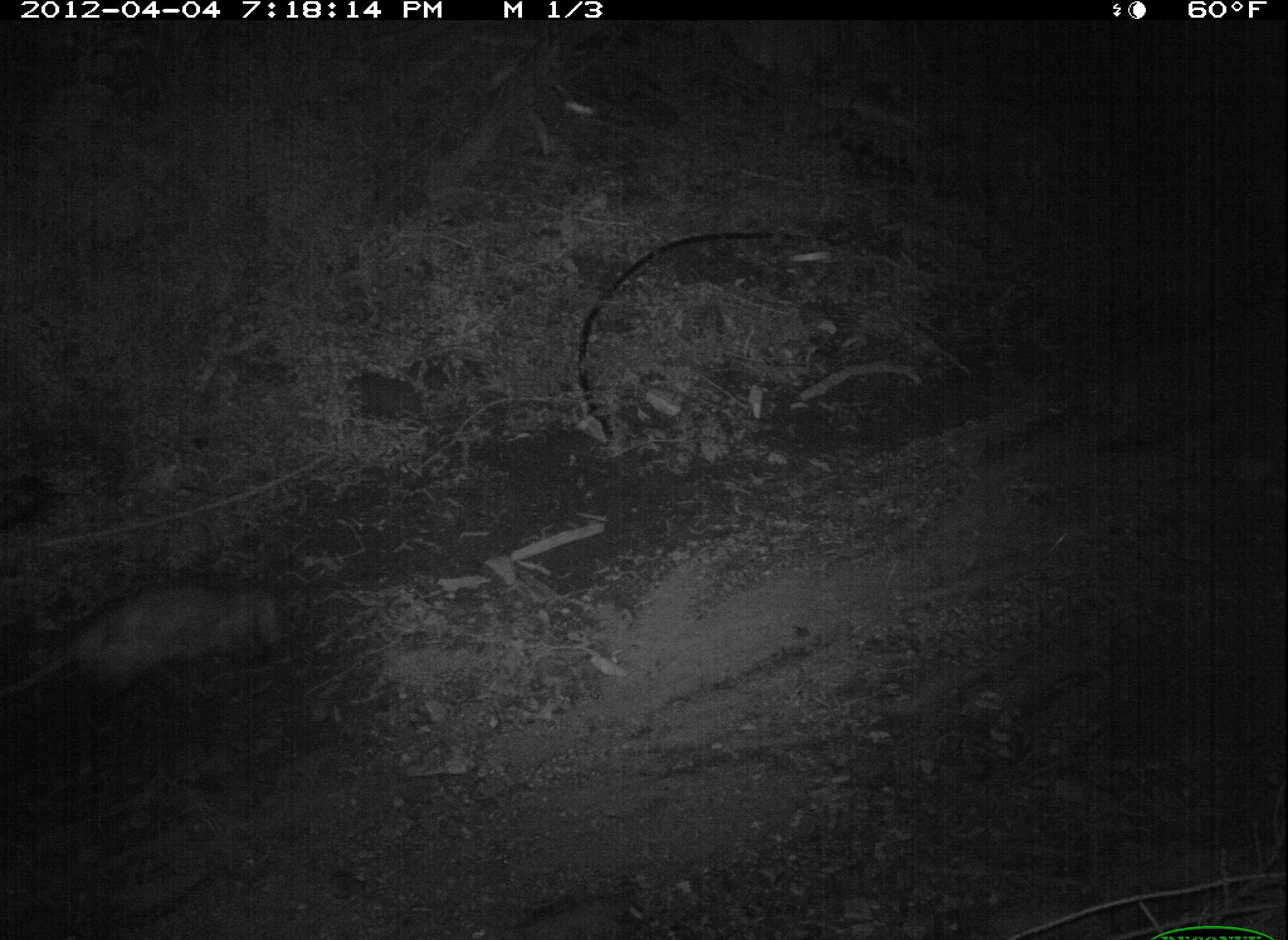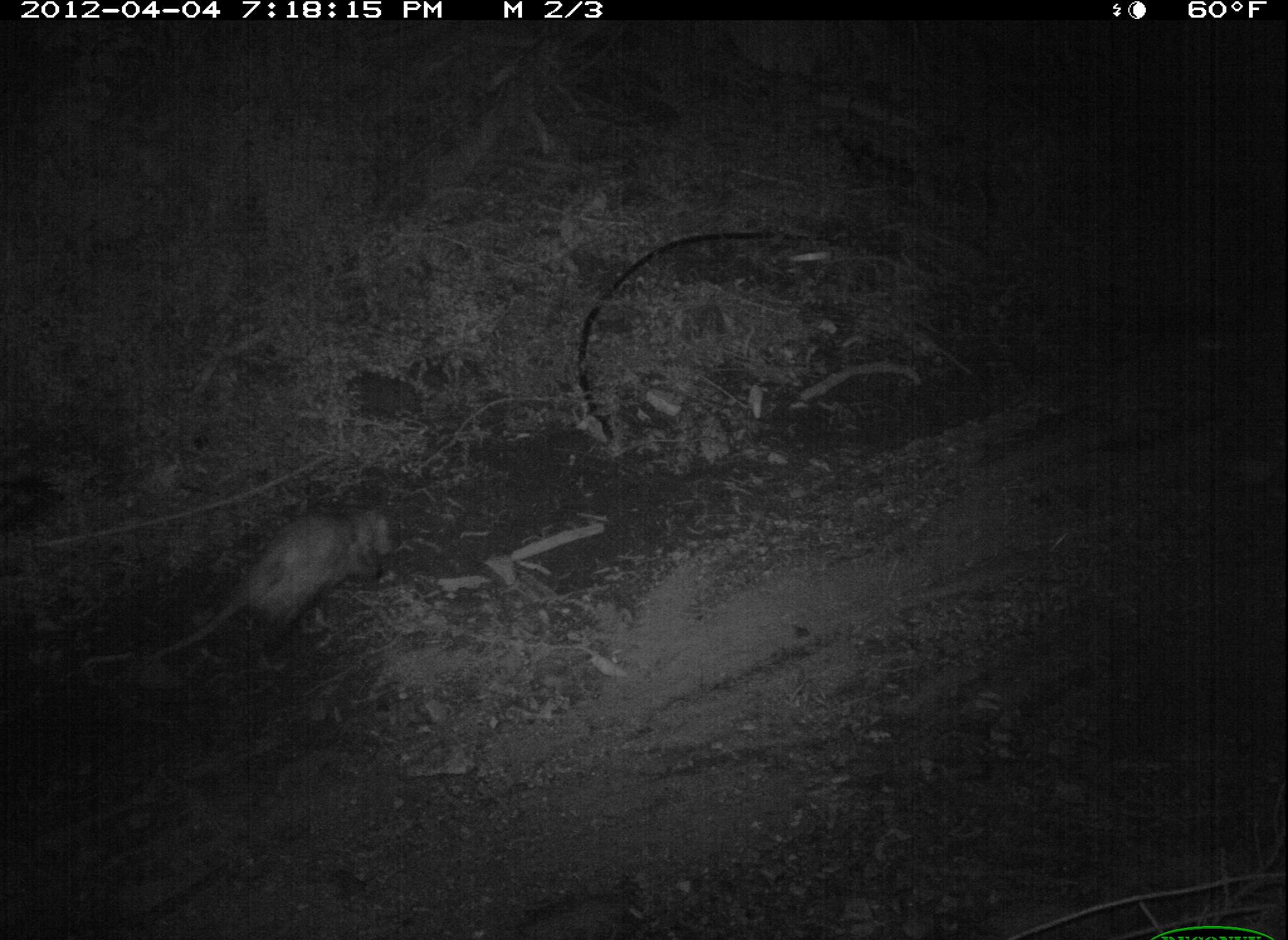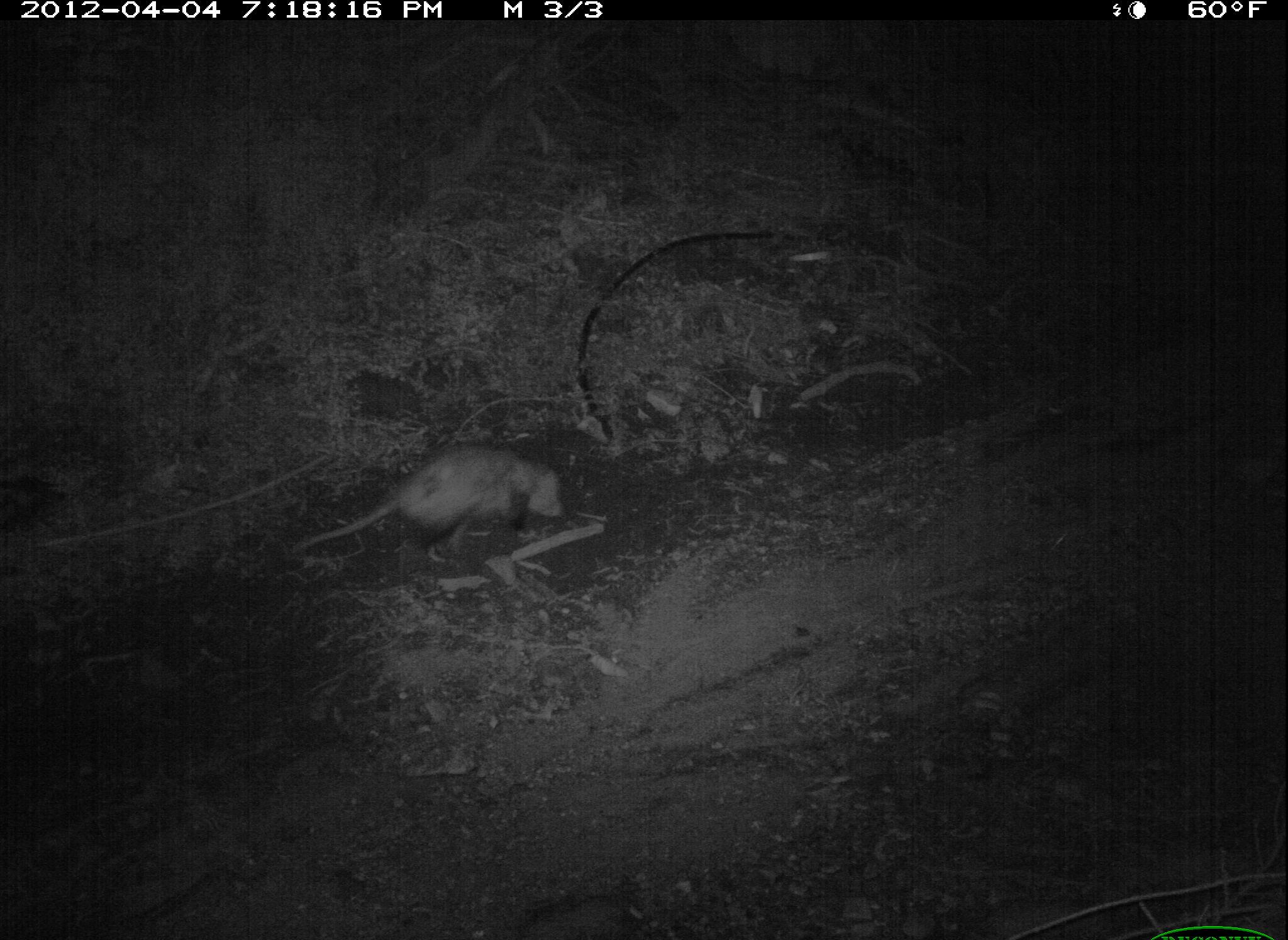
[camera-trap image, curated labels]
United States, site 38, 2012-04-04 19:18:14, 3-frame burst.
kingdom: Animalia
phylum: Chordata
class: Mammalia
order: Didelphimorphia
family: Didelphidae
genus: Didelphis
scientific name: Didelphis virginiana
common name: virginia opossum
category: opossum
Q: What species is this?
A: Opossum (virginia opossum) (Didelphis virginiana).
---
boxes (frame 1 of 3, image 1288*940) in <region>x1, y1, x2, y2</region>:
opossum: <region>3, 569, 303, 717</region>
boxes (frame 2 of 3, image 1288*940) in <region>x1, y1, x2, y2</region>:
opossum: <region>171, 501, 435, 652</region>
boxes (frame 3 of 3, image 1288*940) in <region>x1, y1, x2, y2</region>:
opossum: <region>298, 443, 575, 561</region>